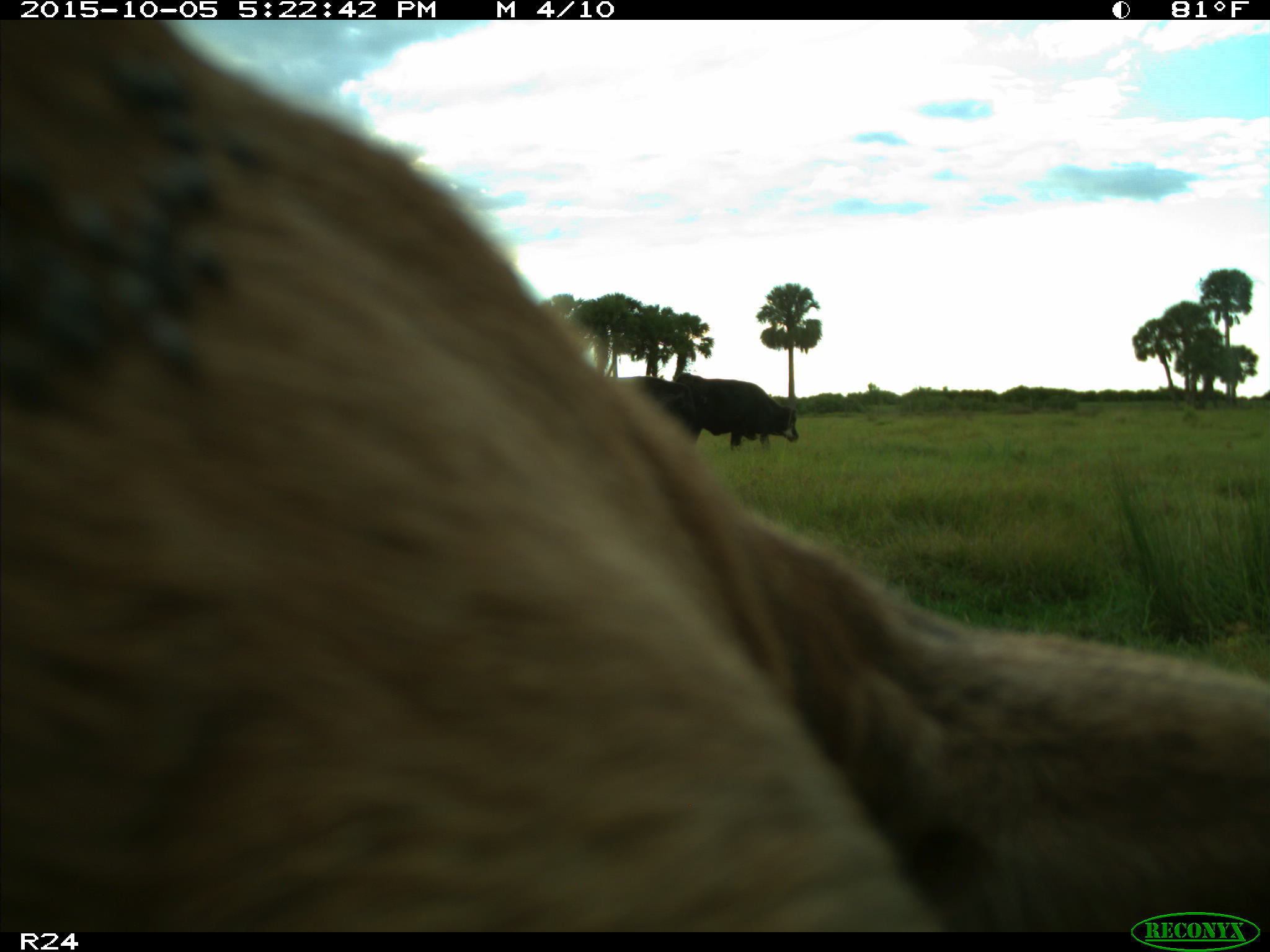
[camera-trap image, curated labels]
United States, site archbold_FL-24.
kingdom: Animalia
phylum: Chordata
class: Mammalia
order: Artiodactyla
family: Bovidae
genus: Bos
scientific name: Bos taurus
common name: domestic cow